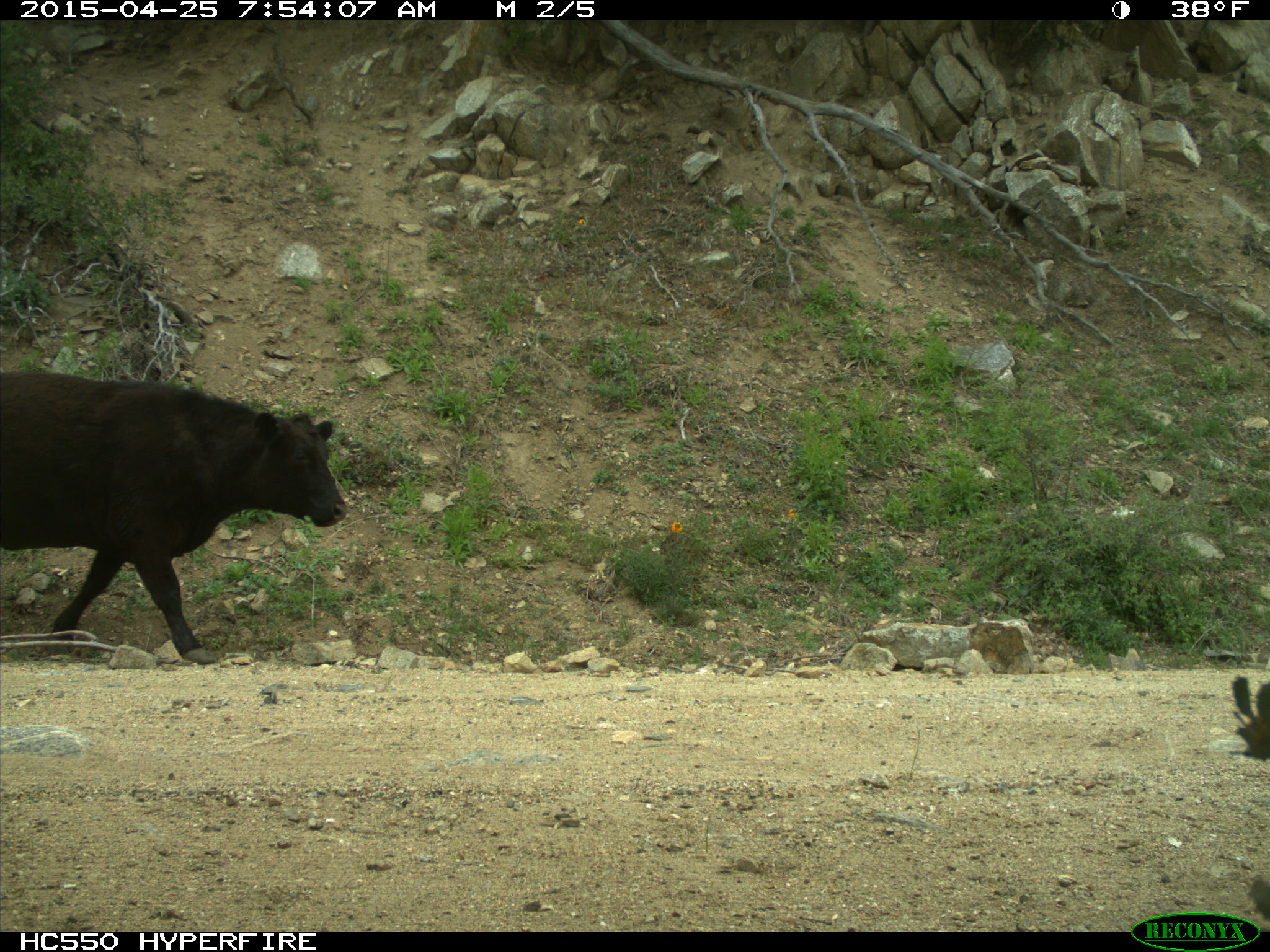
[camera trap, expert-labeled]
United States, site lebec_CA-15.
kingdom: Animalia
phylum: Chordata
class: Mammalia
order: Artiodactyla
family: Bovidae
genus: Bos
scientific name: Bos taurus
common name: domestic cow